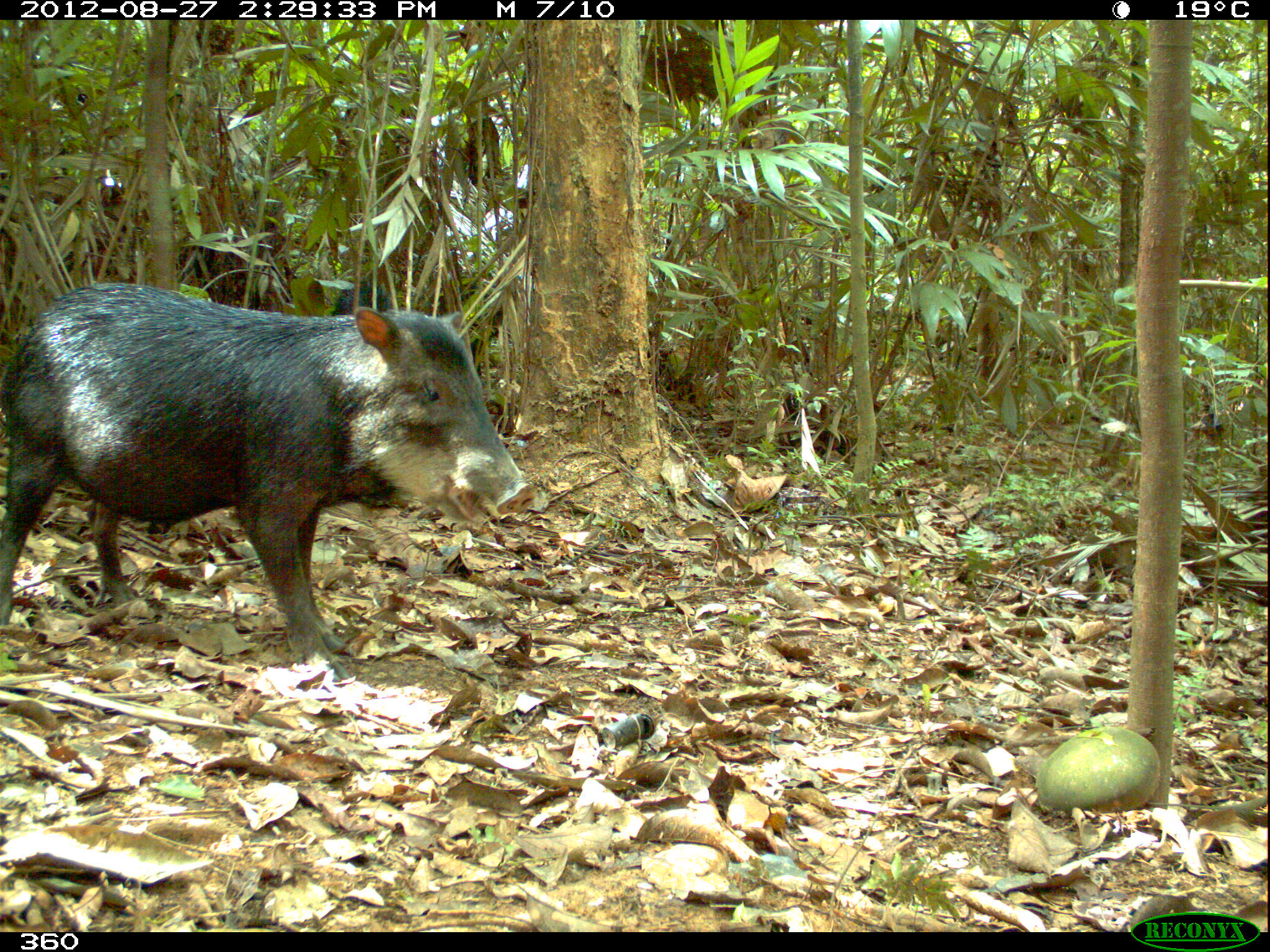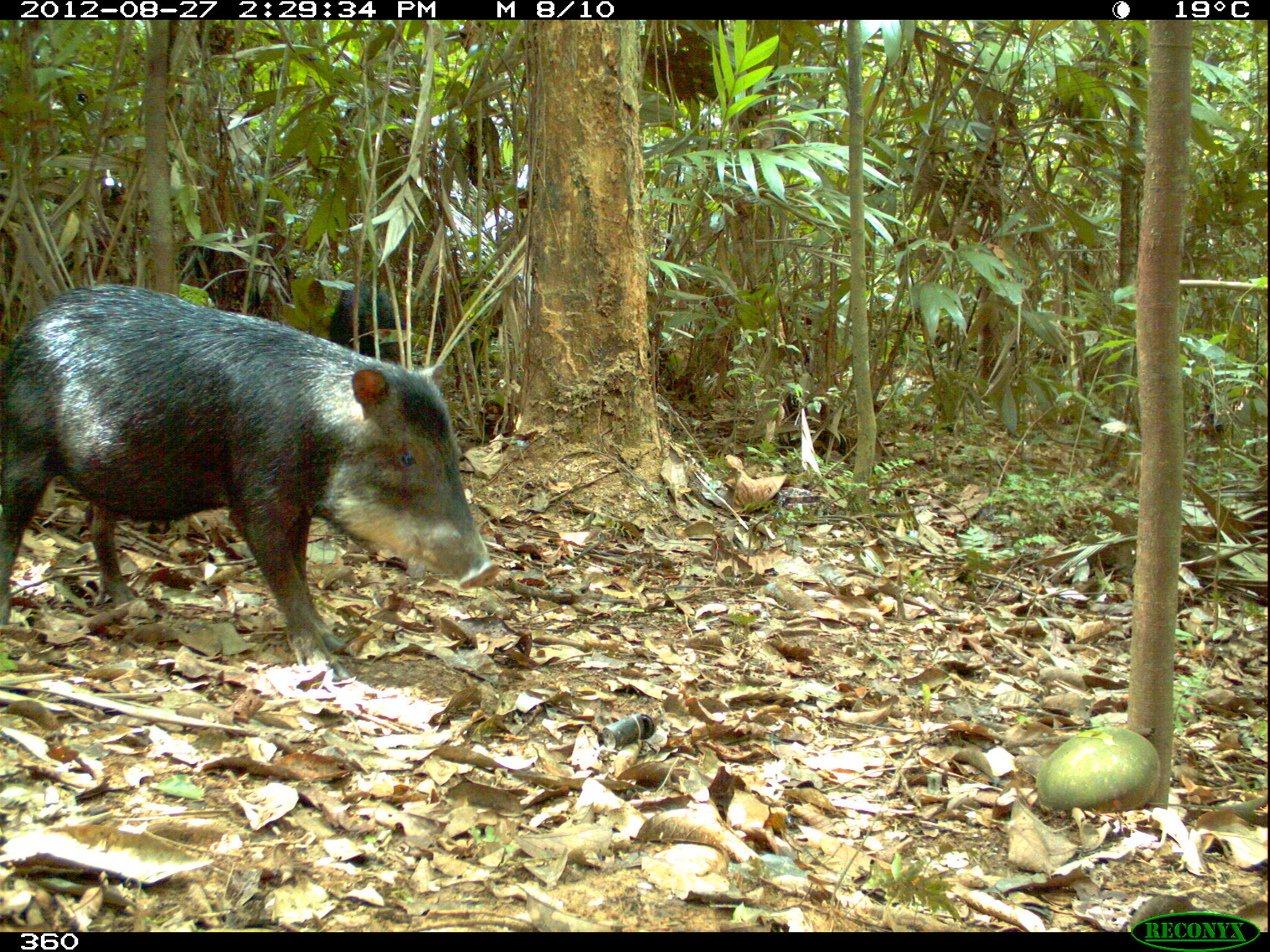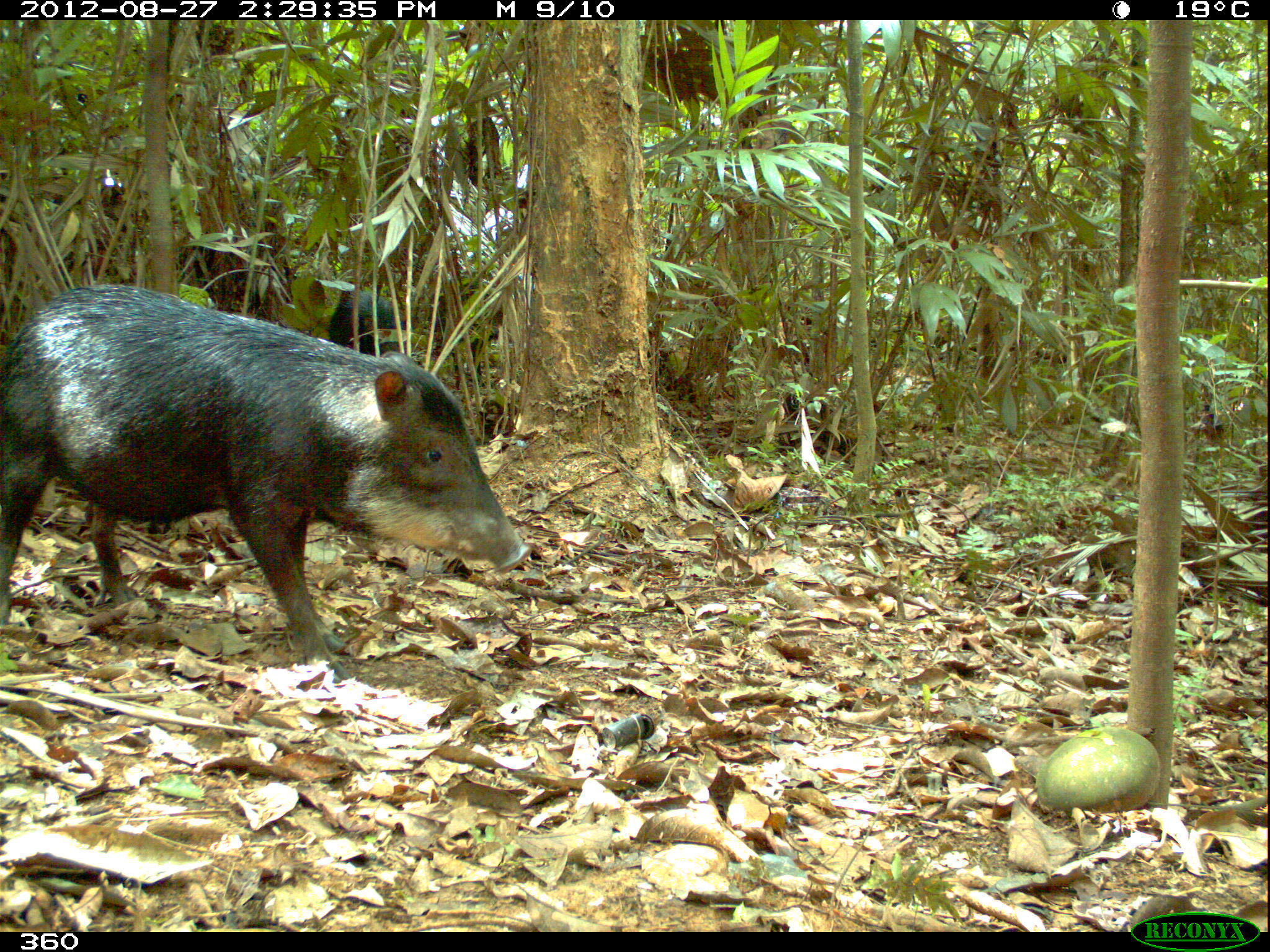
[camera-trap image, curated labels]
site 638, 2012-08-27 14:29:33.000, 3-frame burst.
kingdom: Animalia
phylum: Chordata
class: Mammalia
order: Artiodactyla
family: Tayassuidae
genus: Tayassu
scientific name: Tayassu pecari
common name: white-lipped peccary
Tayassu pecari (white-lipped peccary).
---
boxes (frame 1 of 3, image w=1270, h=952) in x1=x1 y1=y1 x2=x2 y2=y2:
tayassu pecari: x1=1 y1=282 x2=536 y2=684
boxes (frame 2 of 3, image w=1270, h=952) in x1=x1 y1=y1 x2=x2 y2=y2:
tayassu pecari: x1=2 y1=282 x2=500 y2=697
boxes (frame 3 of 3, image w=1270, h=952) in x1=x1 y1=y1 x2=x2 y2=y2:
tayassu pecari: x1=0 y1=284 x2=531 y2=682